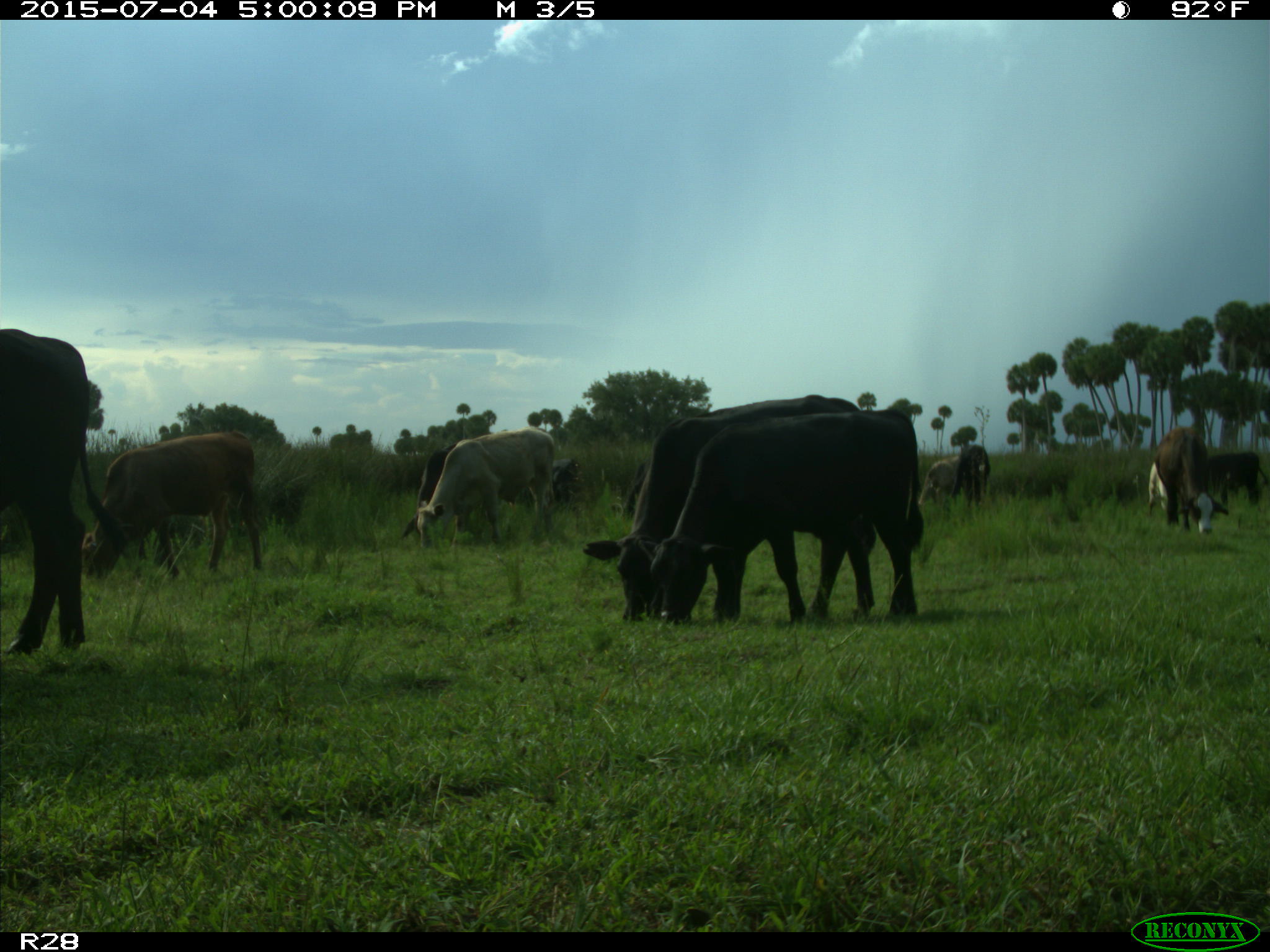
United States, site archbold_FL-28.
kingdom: Animalia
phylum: Chordata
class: Mammalia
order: Artiodactyla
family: Bovidae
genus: Bos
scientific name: Bos taurus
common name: domestic cow